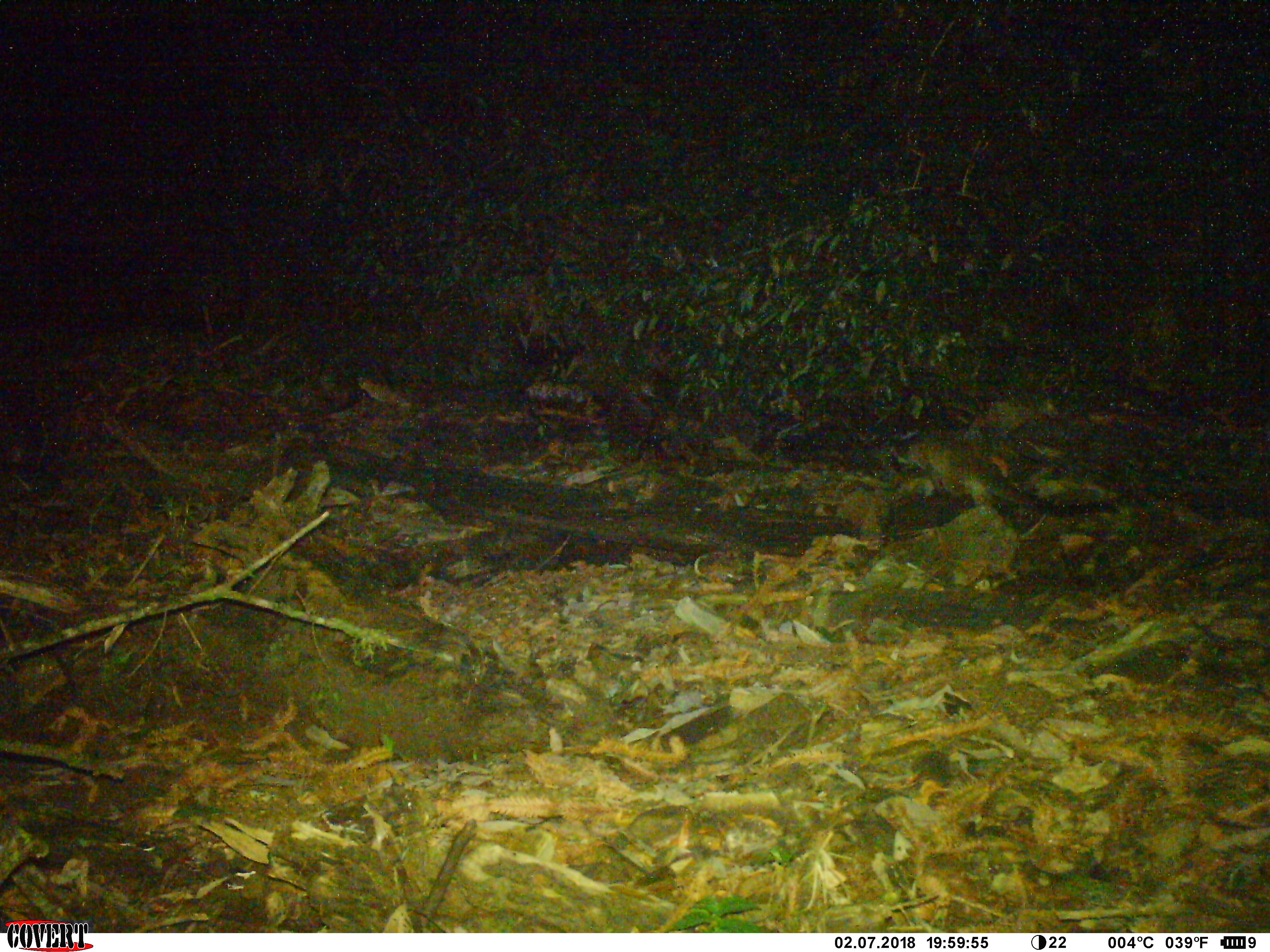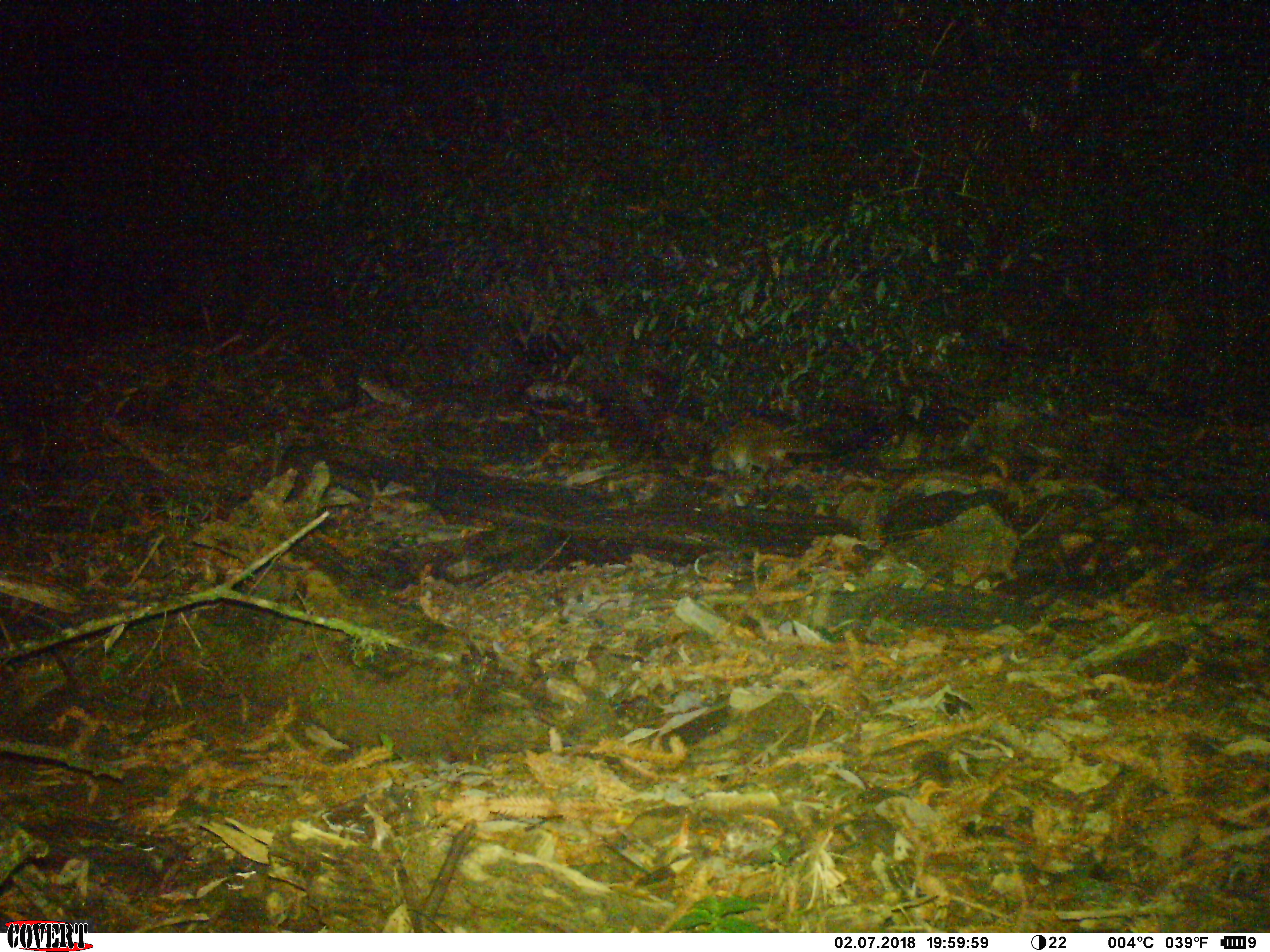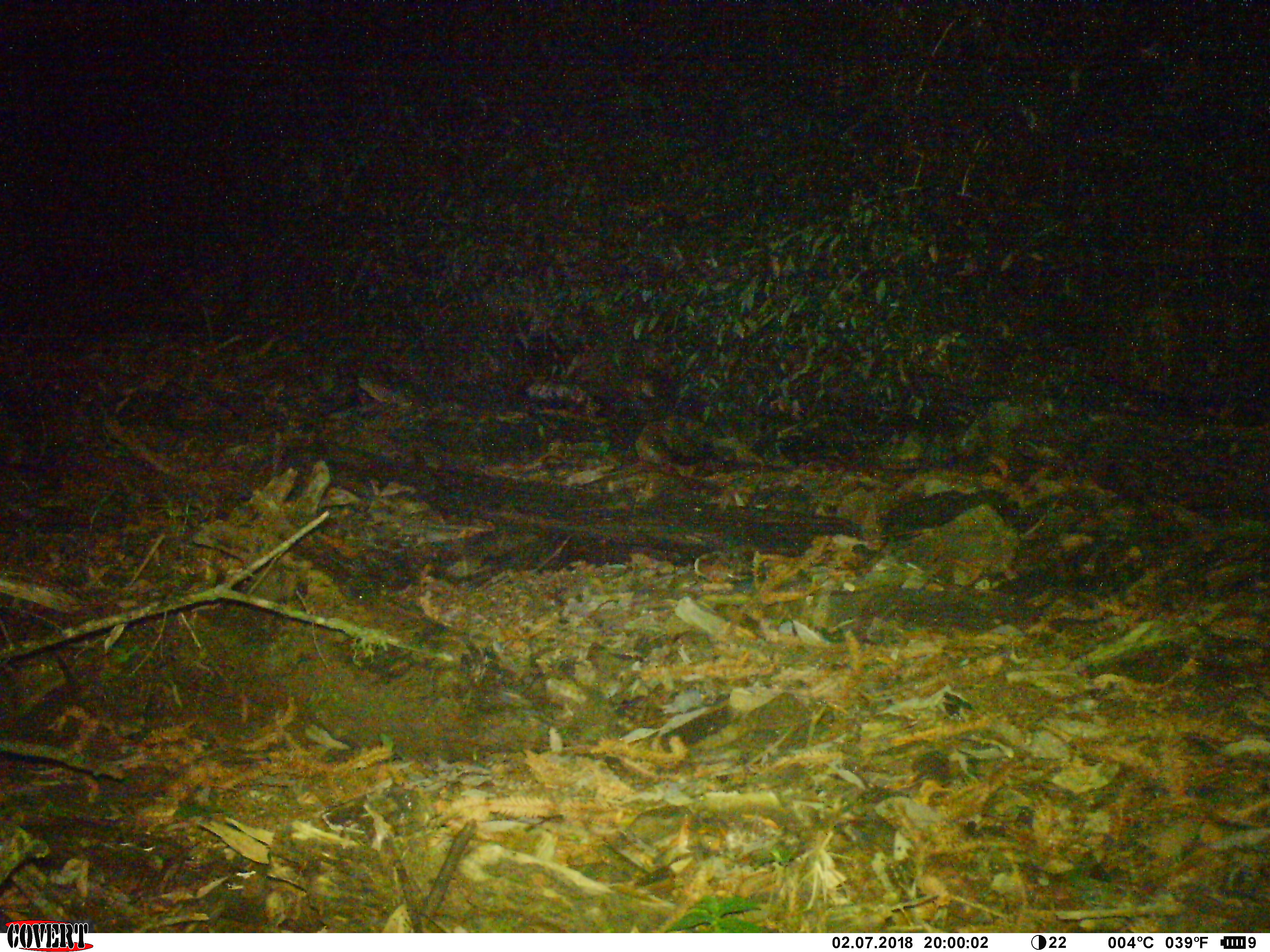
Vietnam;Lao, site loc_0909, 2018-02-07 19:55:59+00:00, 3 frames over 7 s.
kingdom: Animalia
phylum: Chordata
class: Mammalia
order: Carnivora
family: Viverridae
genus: Paguma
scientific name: Paguma larvata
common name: masked palm civet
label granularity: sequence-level